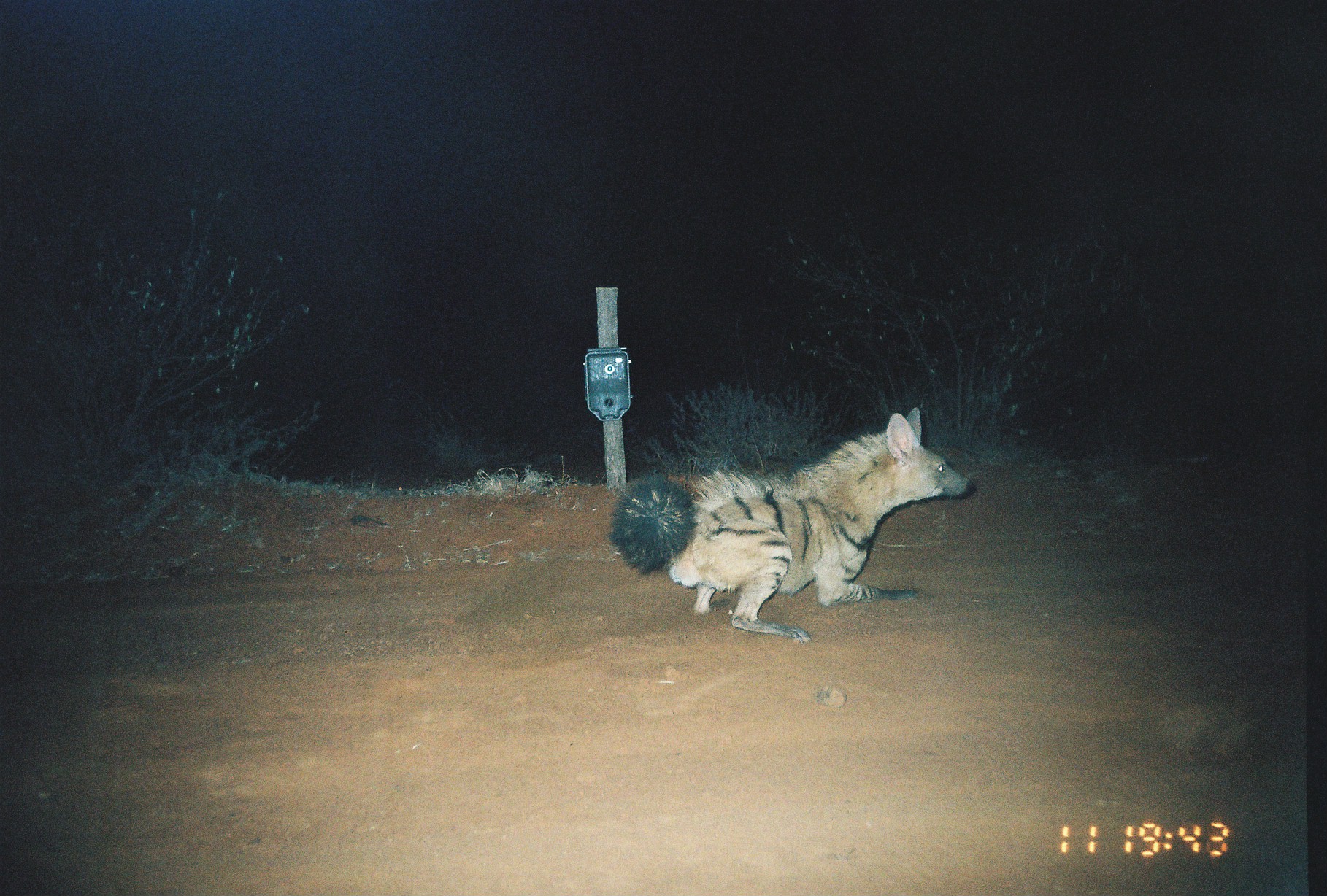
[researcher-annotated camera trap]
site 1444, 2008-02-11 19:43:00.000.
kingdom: Animalia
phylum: Chordata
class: Mammalia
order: Carnivora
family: Hyaenidae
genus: Proteles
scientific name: Proteles cristatus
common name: aardwolf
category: proteles cristata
Proteles cristata (aardwolf) (Proteles cristatus), count 1.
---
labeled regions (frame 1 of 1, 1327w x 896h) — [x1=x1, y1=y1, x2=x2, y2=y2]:
proteles cristata: [x1=604, y1=402, x2=977, y2=644]